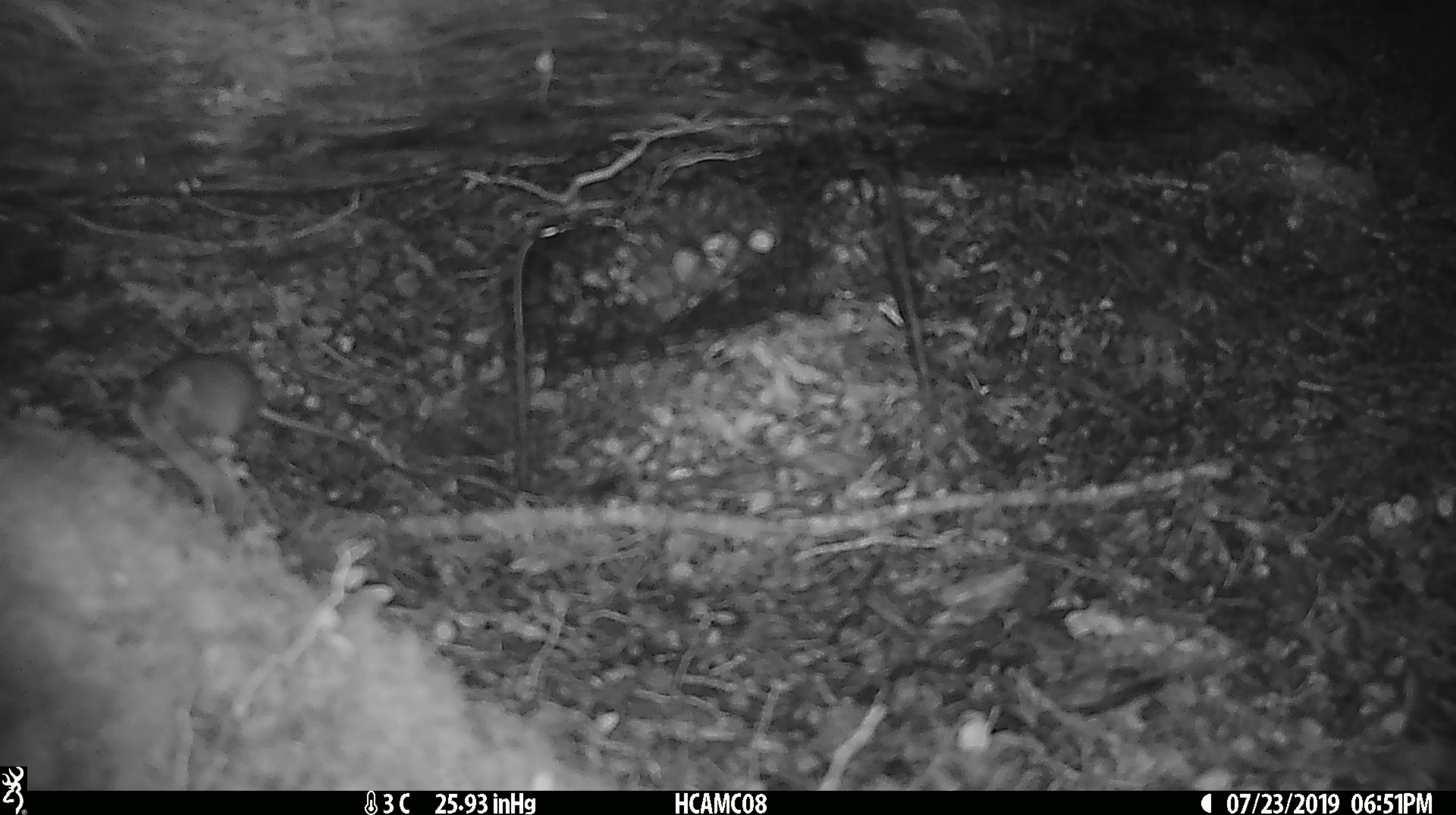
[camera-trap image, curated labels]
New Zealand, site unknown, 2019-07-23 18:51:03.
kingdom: Animalia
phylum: Chordata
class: Mammalia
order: Rodentia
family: Muridae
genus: Mus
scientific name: Mus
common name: mouse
Mouse (Mus).